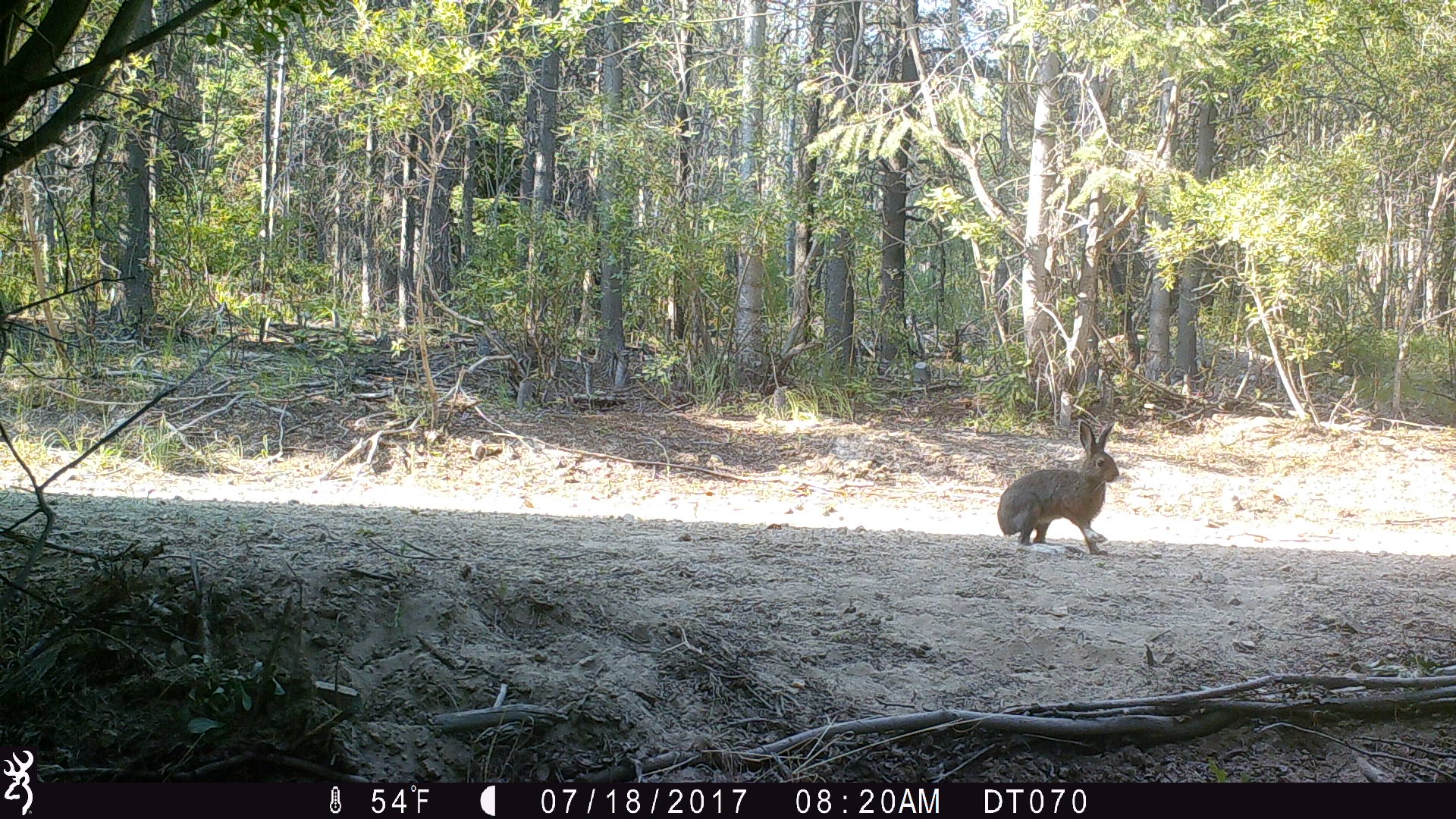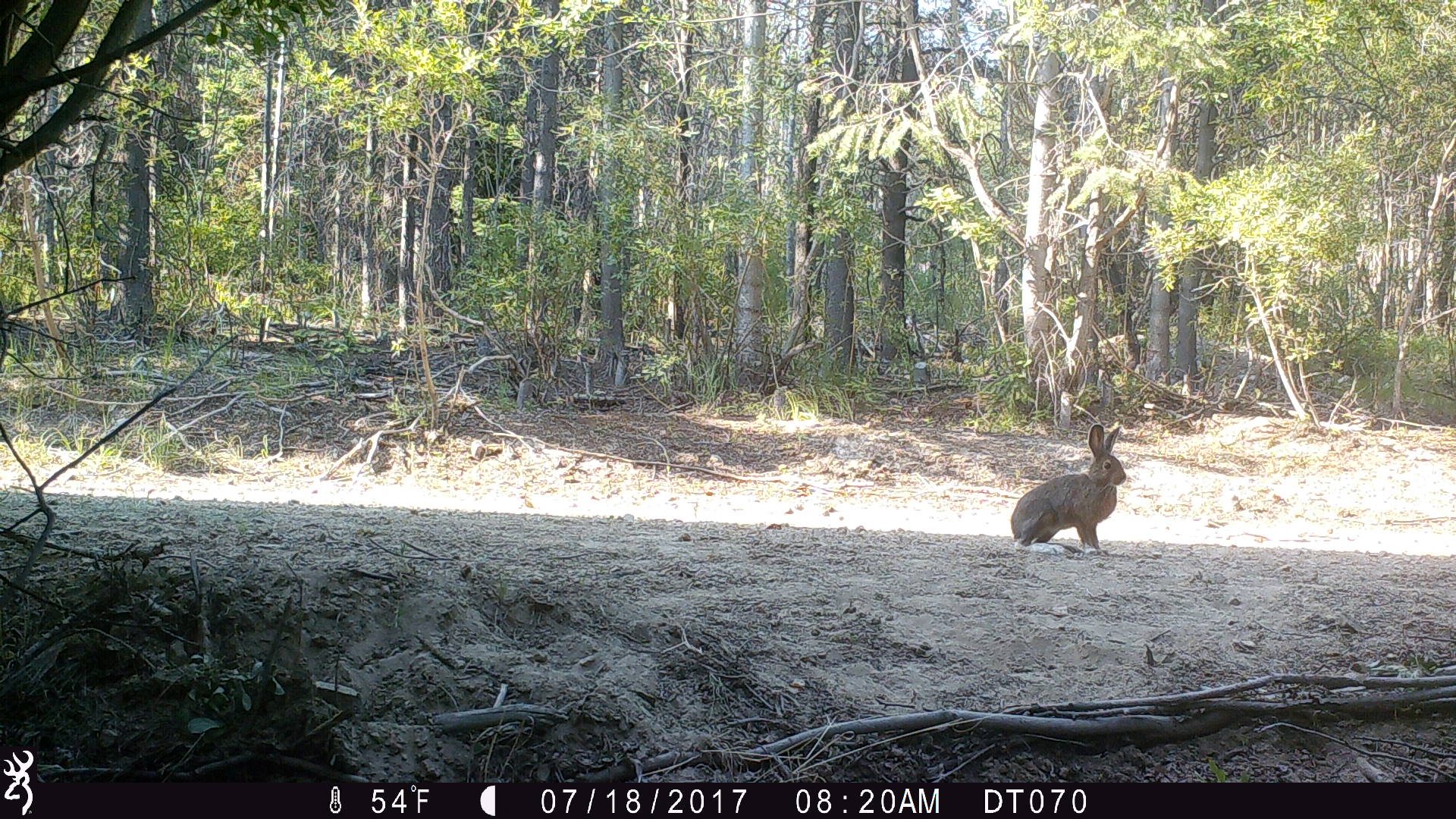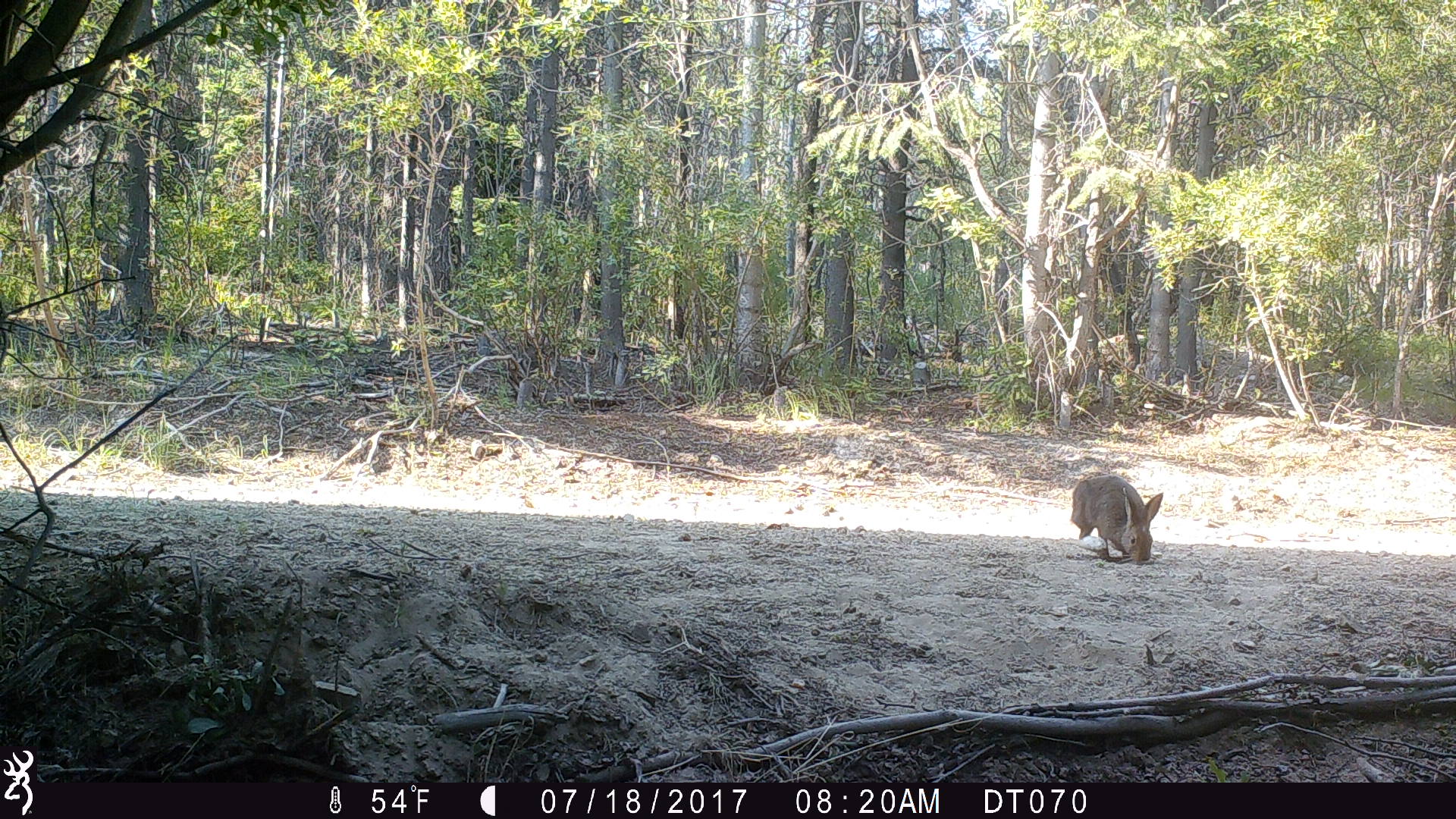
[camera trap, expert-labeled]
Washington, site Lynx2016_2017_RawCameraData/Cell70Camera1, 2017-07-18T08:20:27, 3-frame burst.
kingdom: Animalia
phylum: Chordata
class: Mammalia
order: Lagomorpha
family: Leporidae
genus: Lepus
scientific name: Lepus americanus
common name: snowshoe hare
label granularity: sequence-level